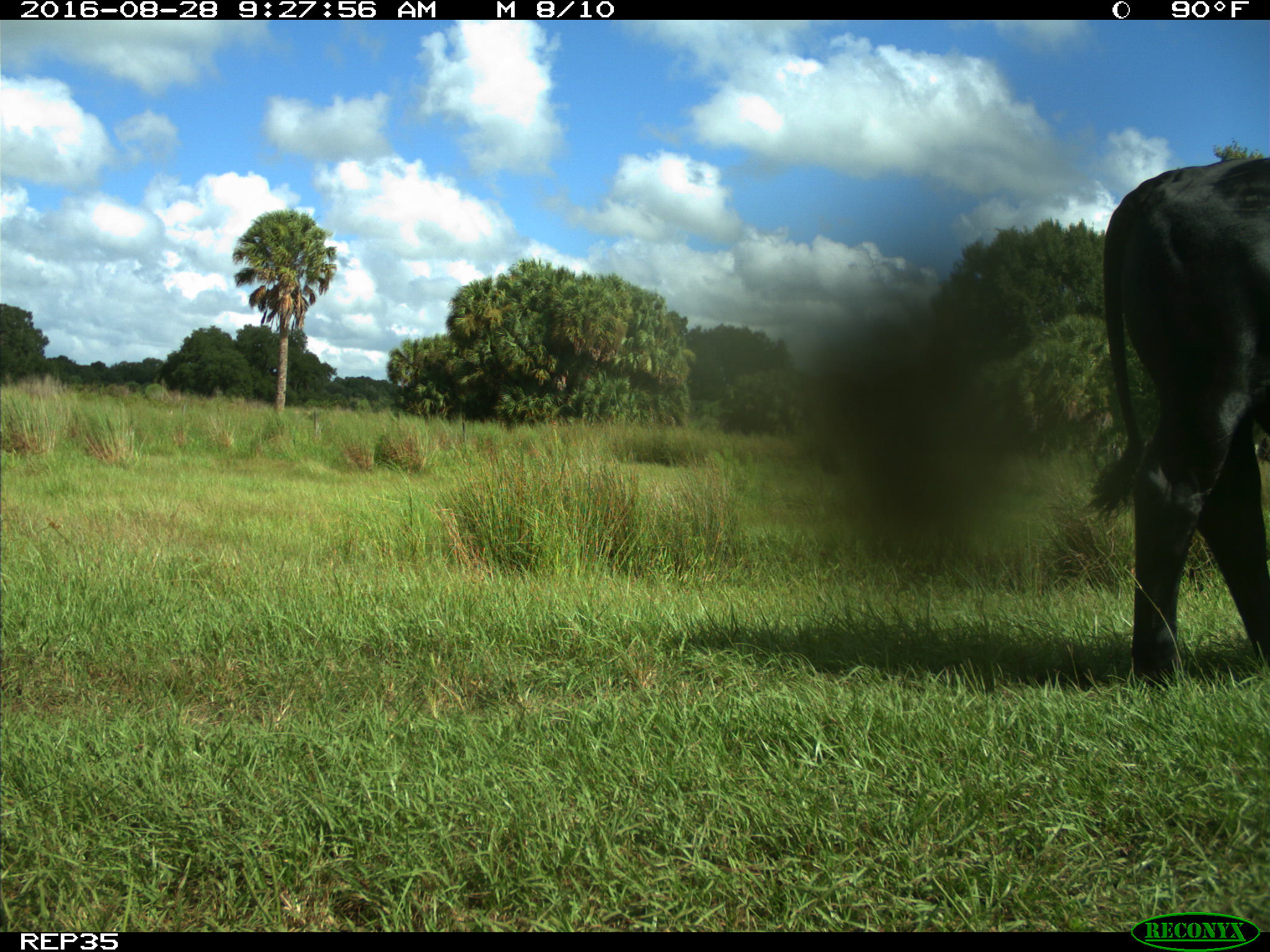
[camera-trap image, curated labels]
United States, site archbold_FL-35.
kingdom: Animalia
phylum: Chordata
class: Mammalia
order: Artiodactyla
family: Bovidae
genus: Bos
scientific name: Bos taurus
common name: domestic cow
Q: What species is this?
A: Bos taurus (domestic cow).